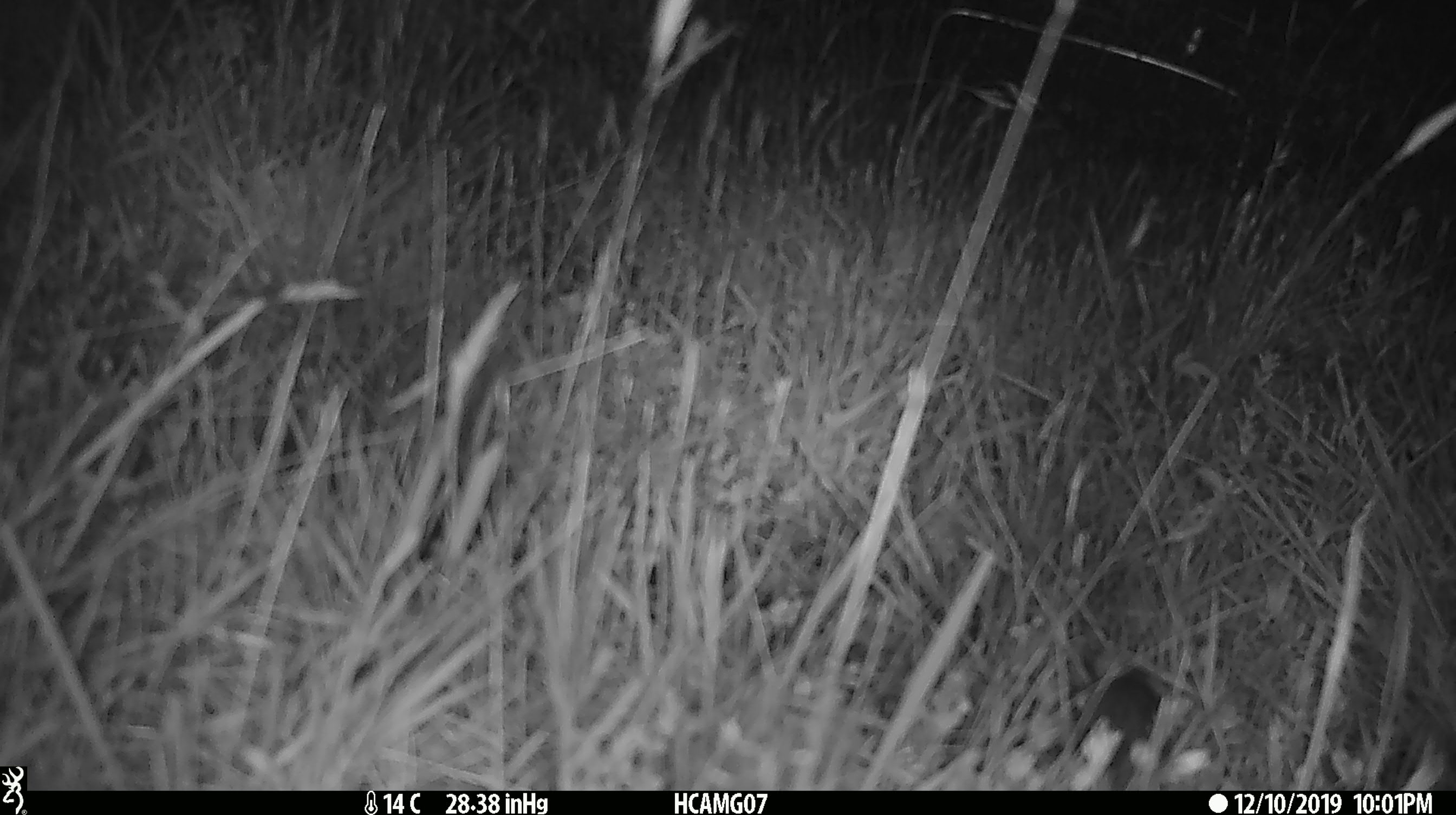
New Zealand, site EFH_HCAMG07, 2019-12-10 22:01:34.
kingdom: Animalia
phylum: Chordata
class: Mammalia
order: Rodentia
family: Muridae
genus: Mus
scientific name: Mus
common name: mouse